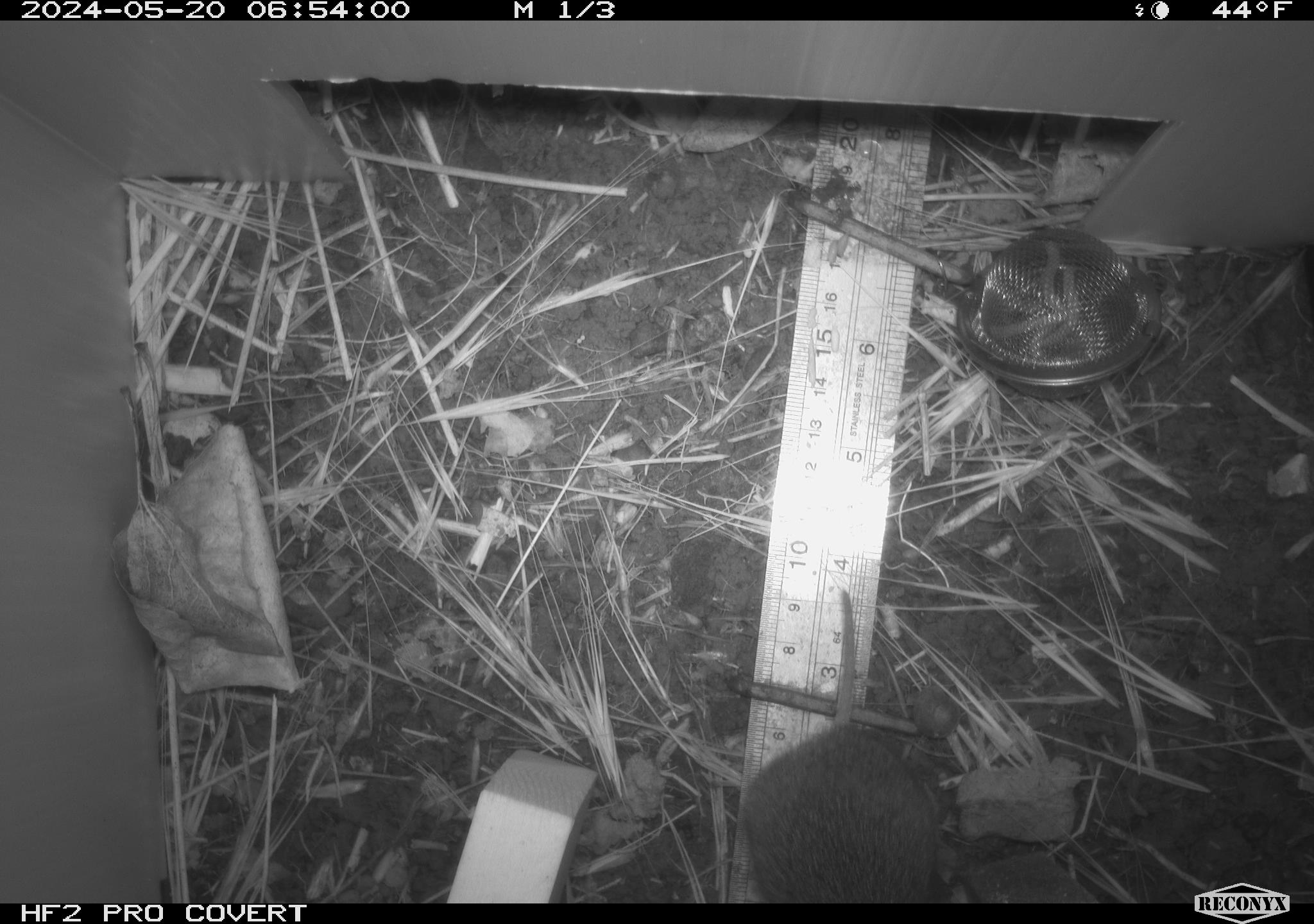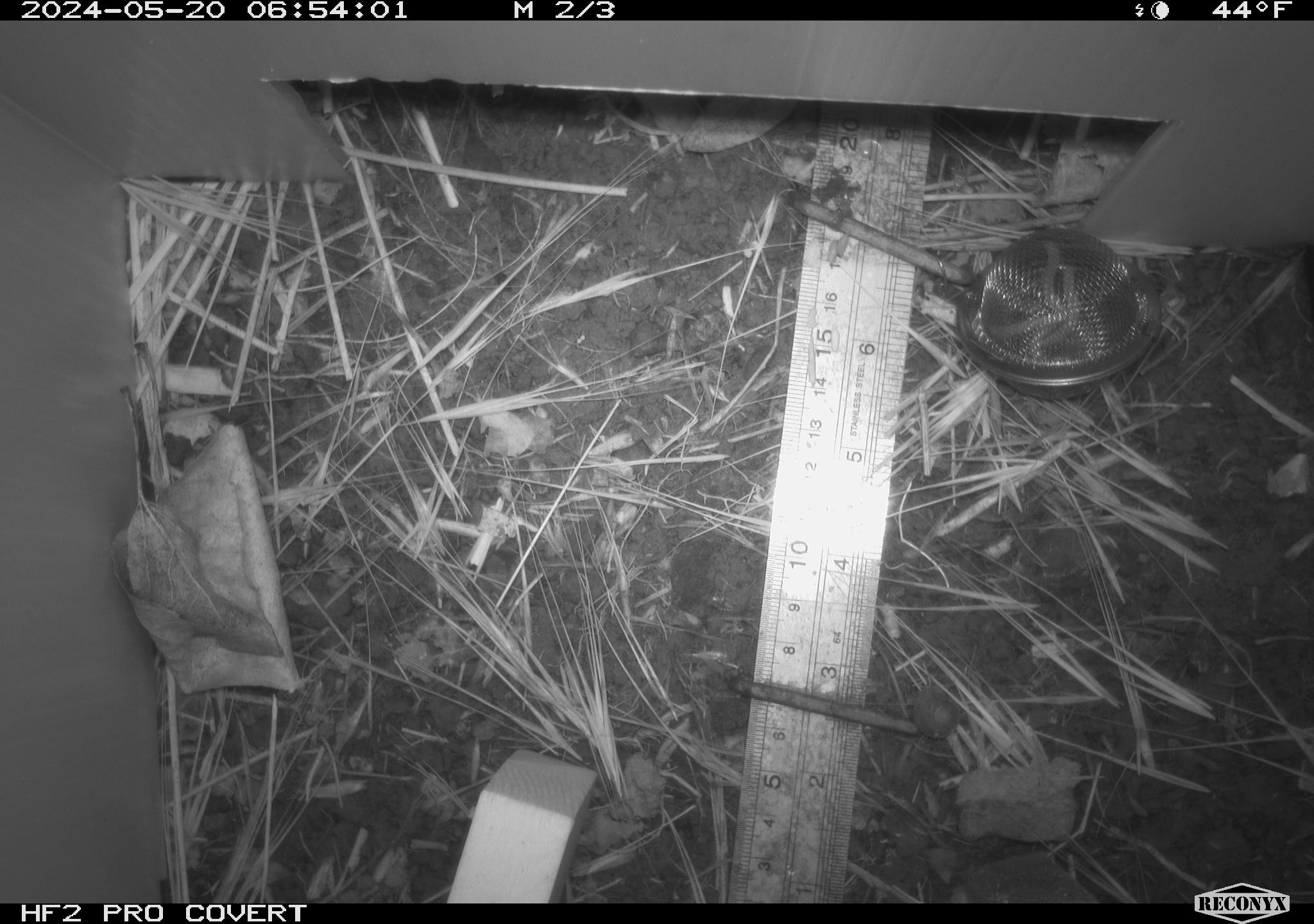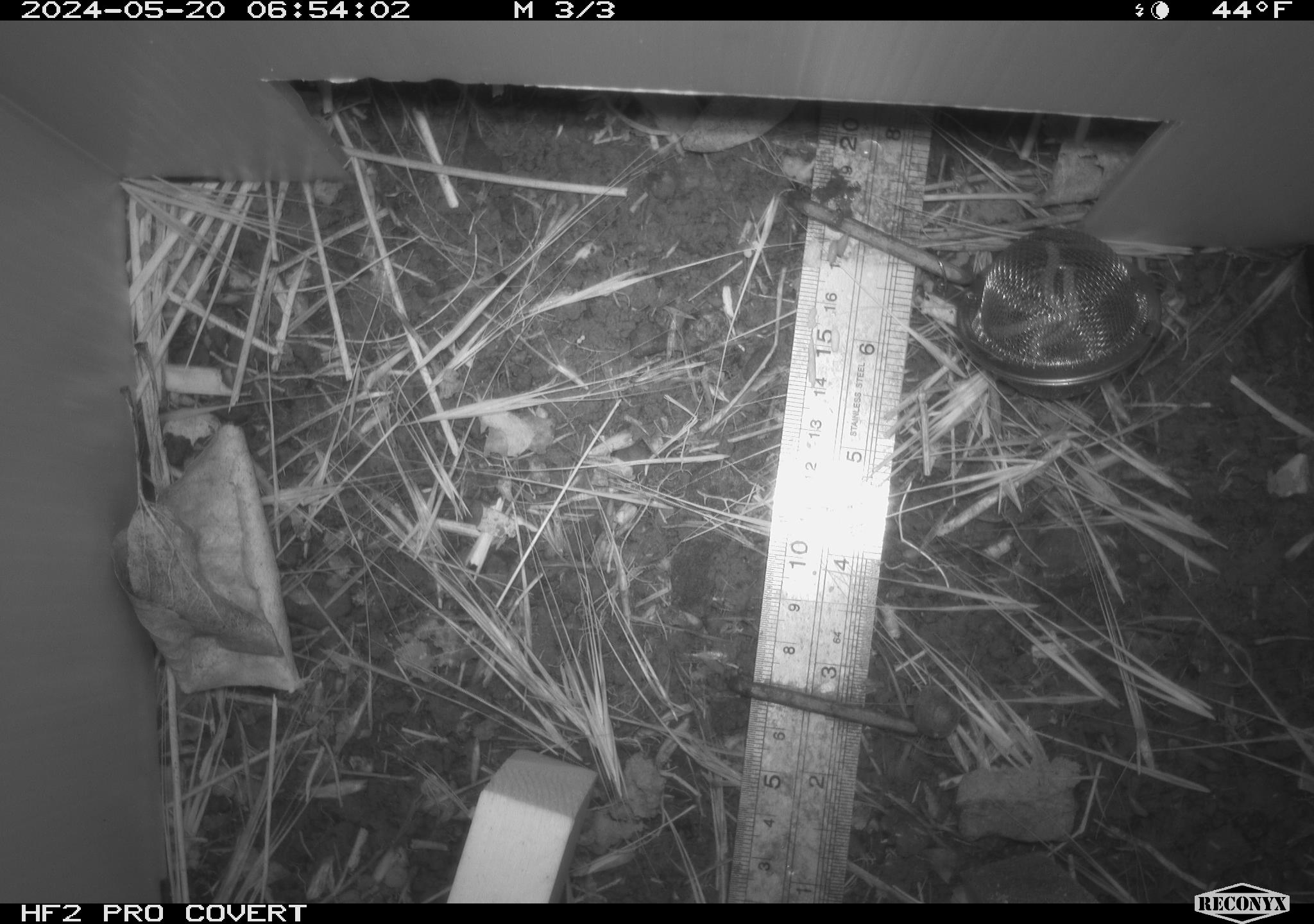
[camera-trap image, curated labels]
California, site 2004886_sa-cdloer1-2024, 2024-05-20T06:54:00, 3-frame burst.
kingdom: Animalia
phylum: Chordata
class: Mammalia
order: Rodentia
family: Cricetidae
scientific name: Arvicolinae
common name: voles, lemmings, and muskrats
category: arvicolinae subfamily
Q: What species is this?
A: Arvicolinae subfamily (voles, lemmings, and muskrats) (Arvicolinae).